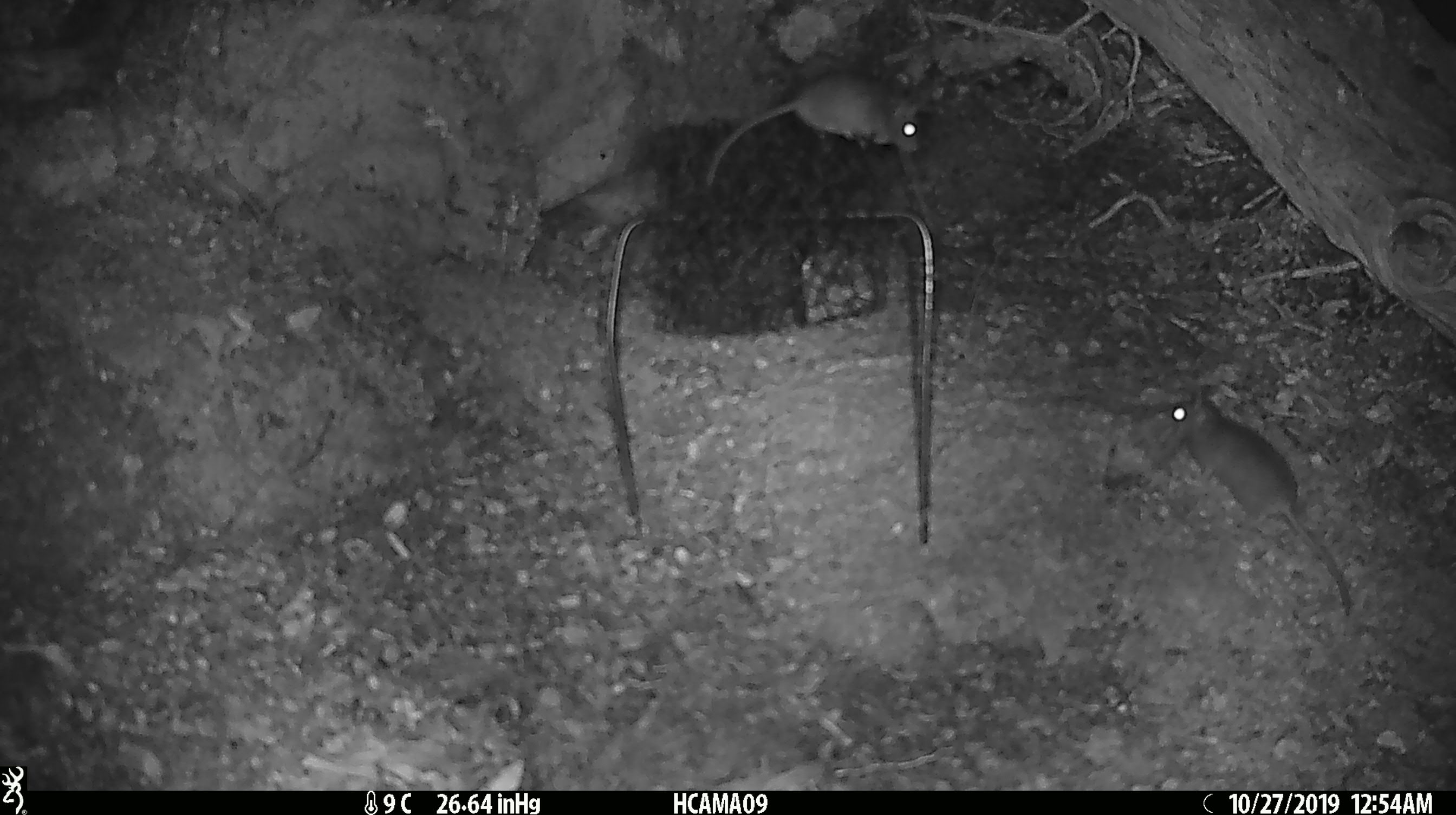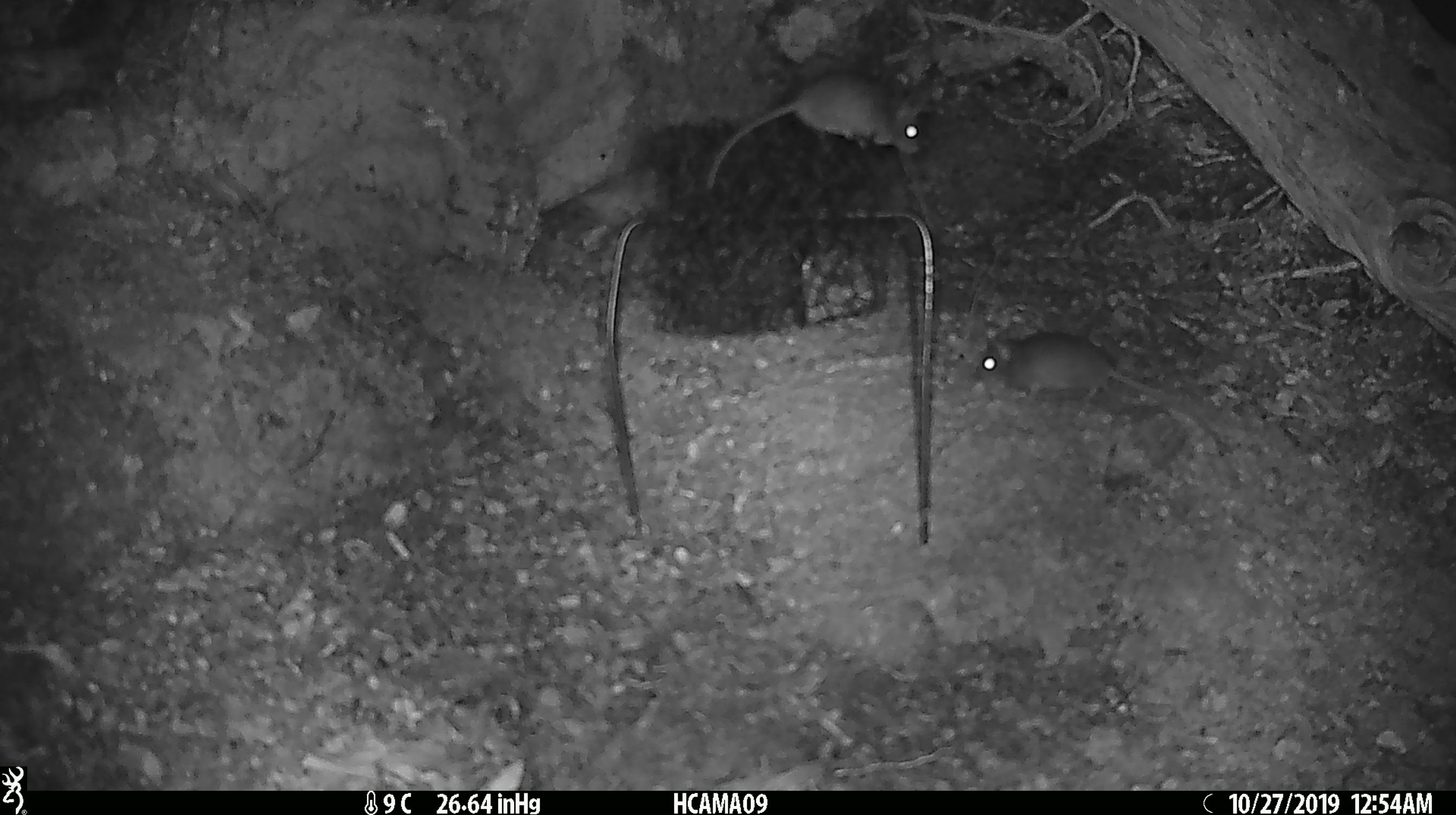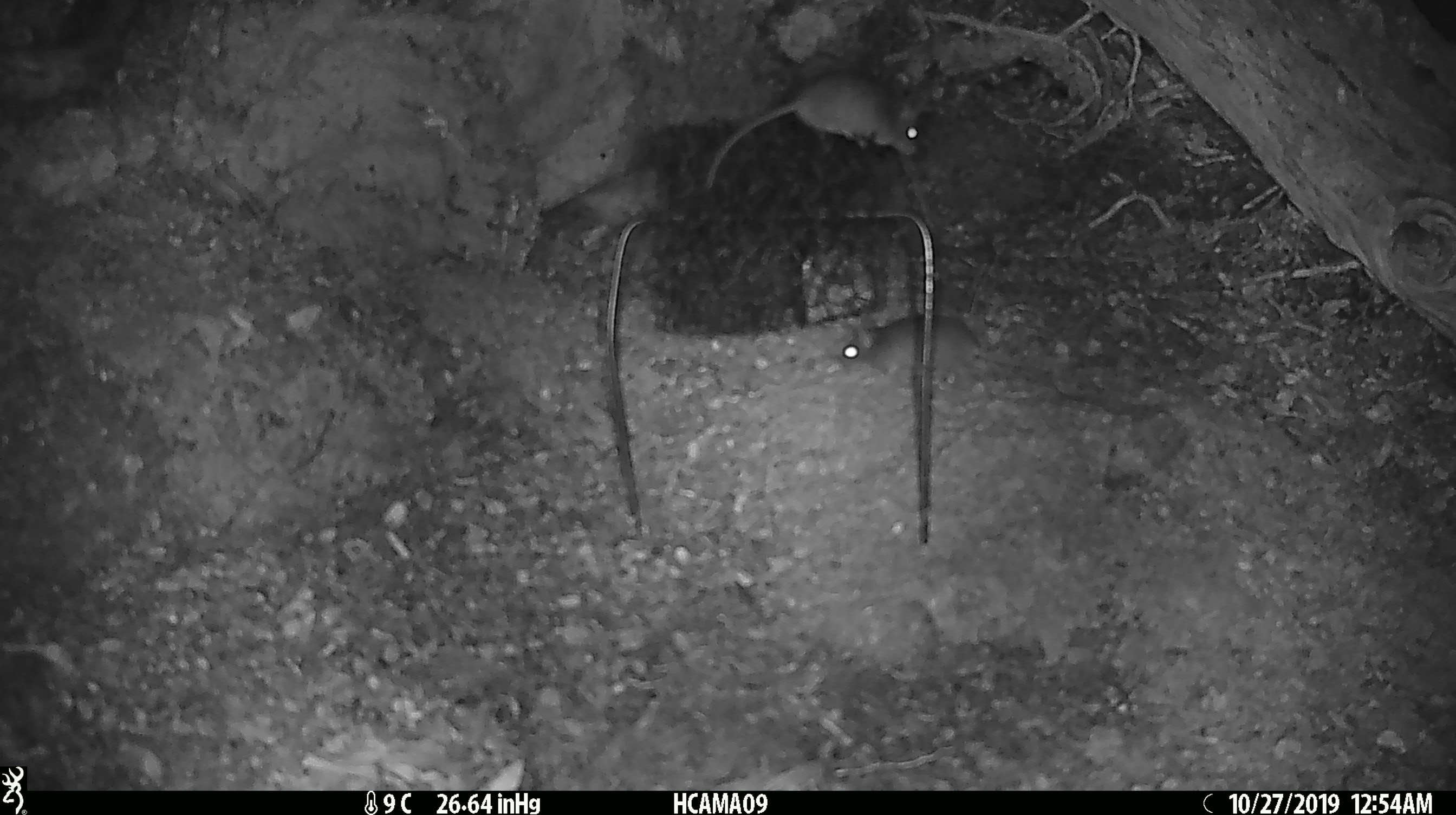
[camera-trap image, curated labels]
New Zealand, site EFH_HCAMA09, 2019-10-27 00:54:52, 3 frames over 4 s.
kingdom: Animalia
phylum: Chordata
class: Mammalia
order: Rodentia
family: Muridae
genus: Mus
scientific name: Mus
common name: mouse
Mouse (Mus).